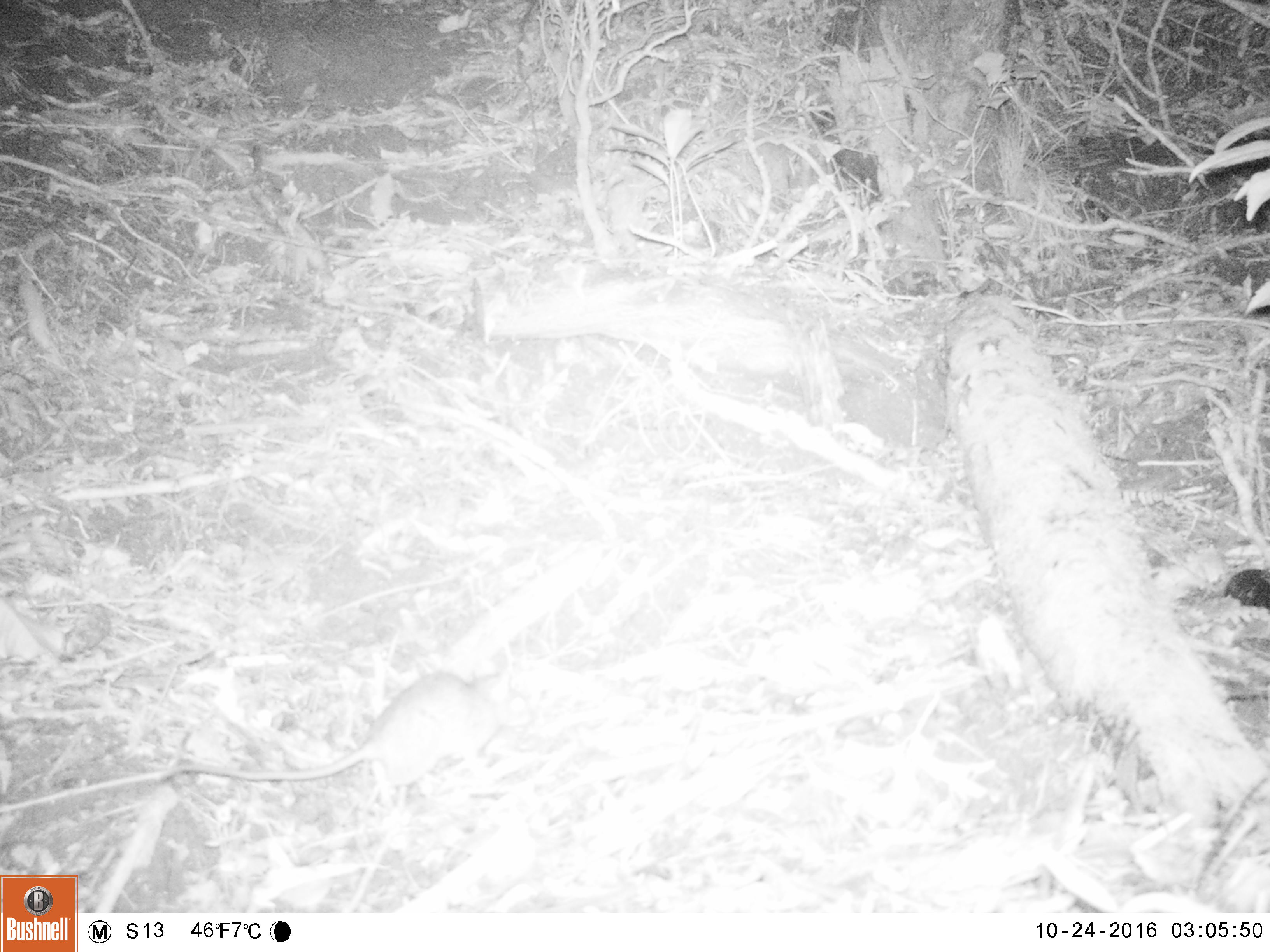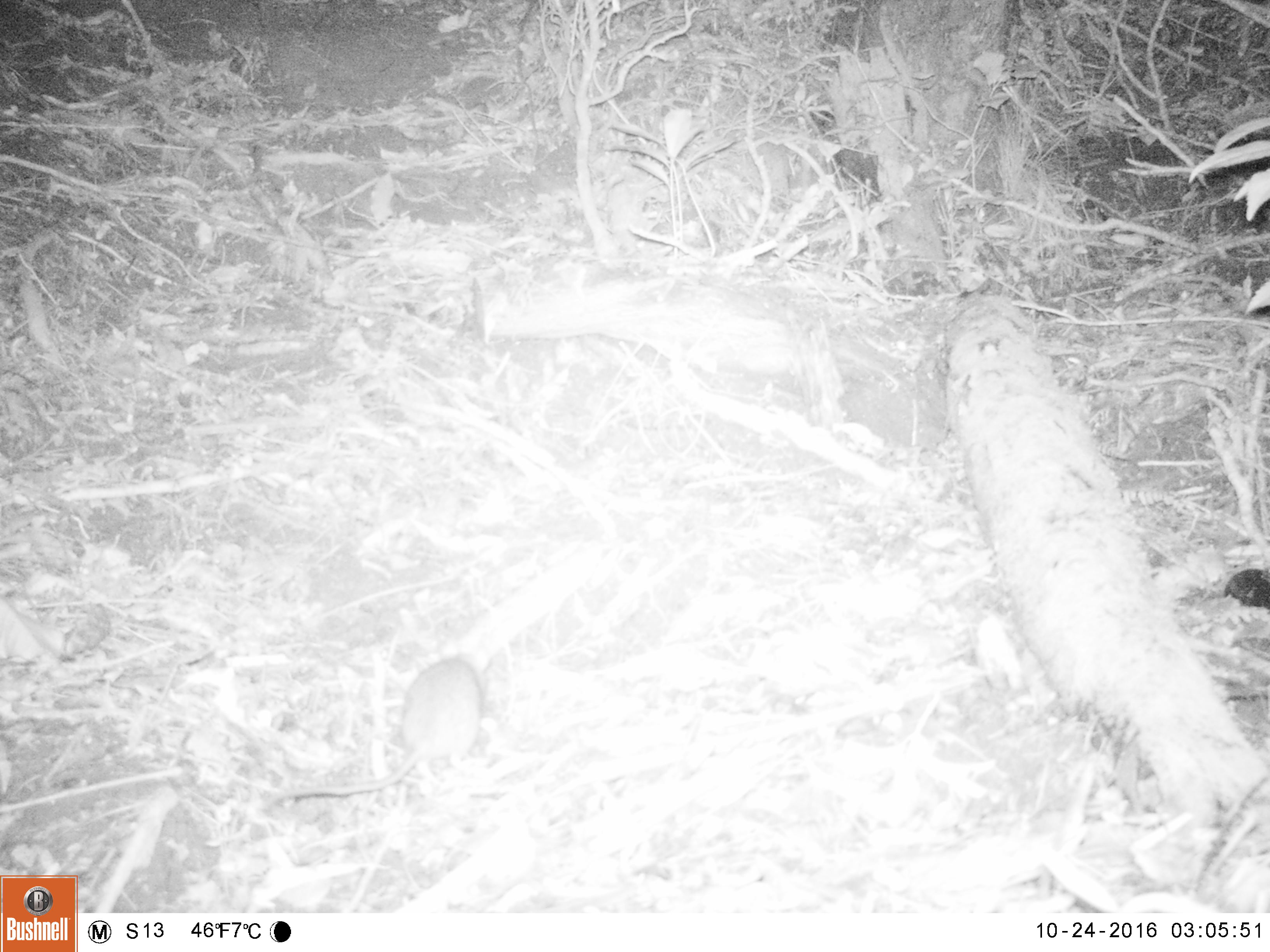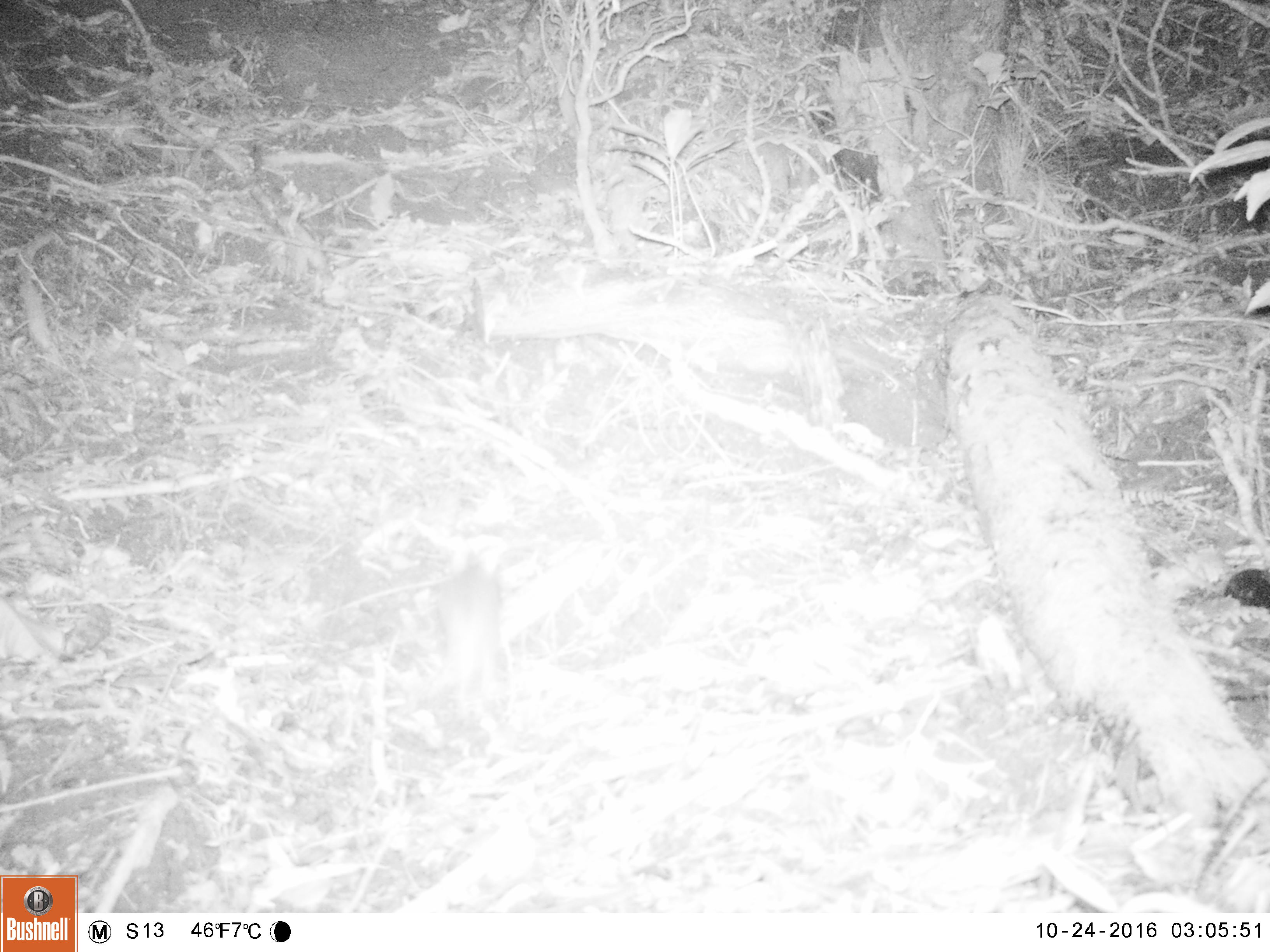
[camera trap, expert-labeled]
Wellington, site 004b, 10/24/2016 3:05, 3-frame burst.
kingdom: Animalia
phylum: Chordata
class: Mammalia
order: Rodentia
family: Muridae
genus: Rattus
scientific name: Rattus rattus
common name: ship rat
Ship rat (Rattus rattus).